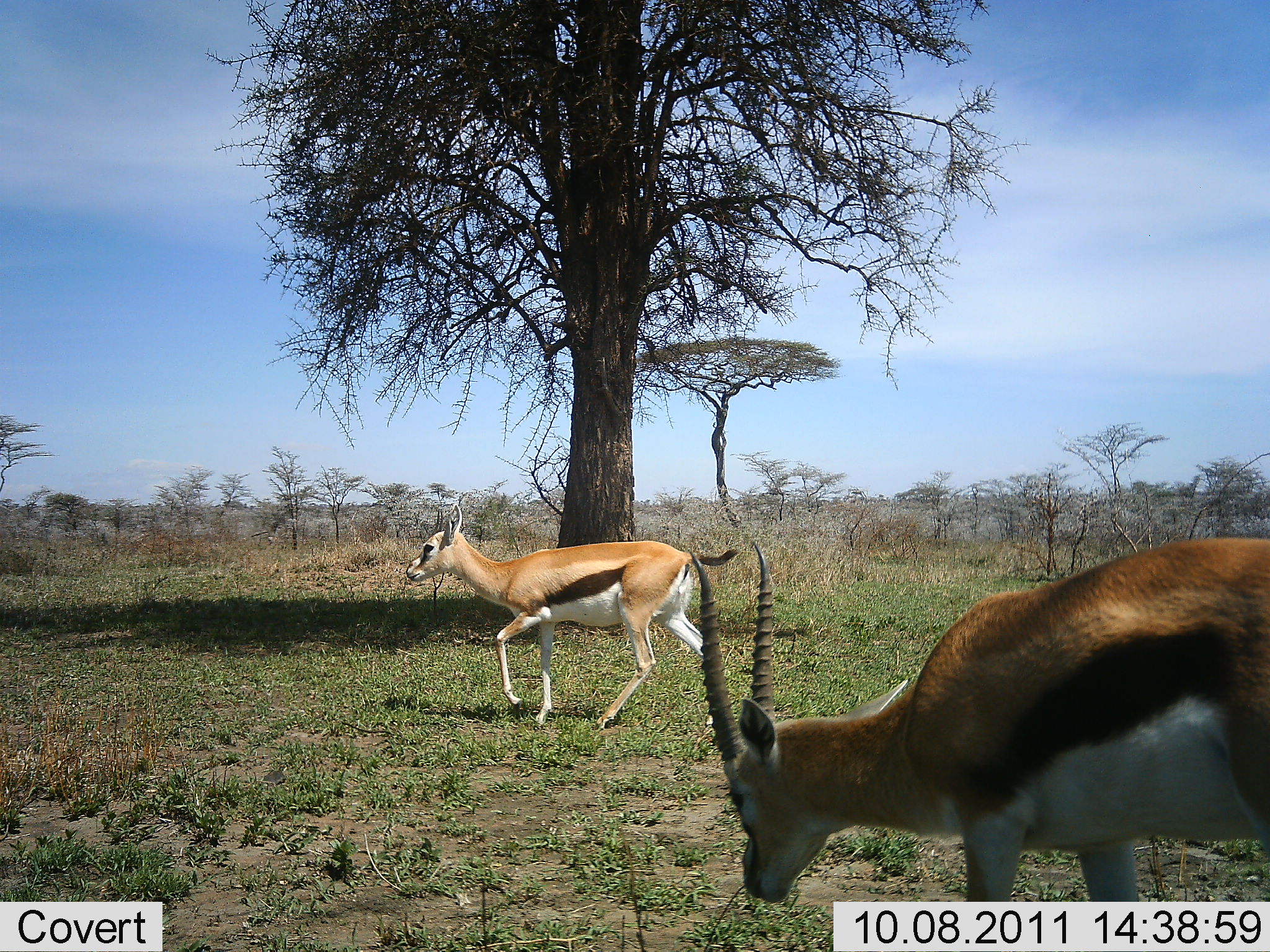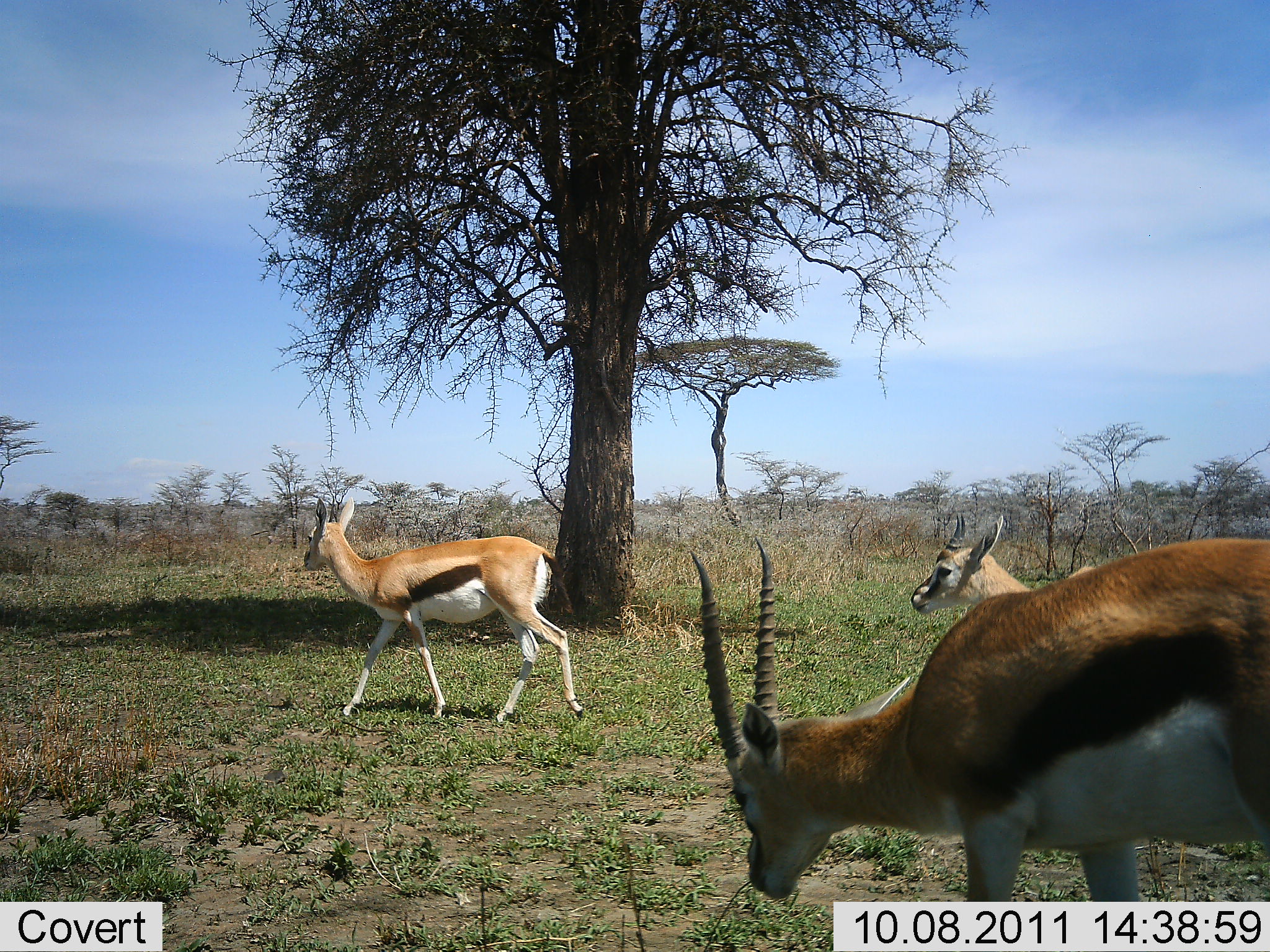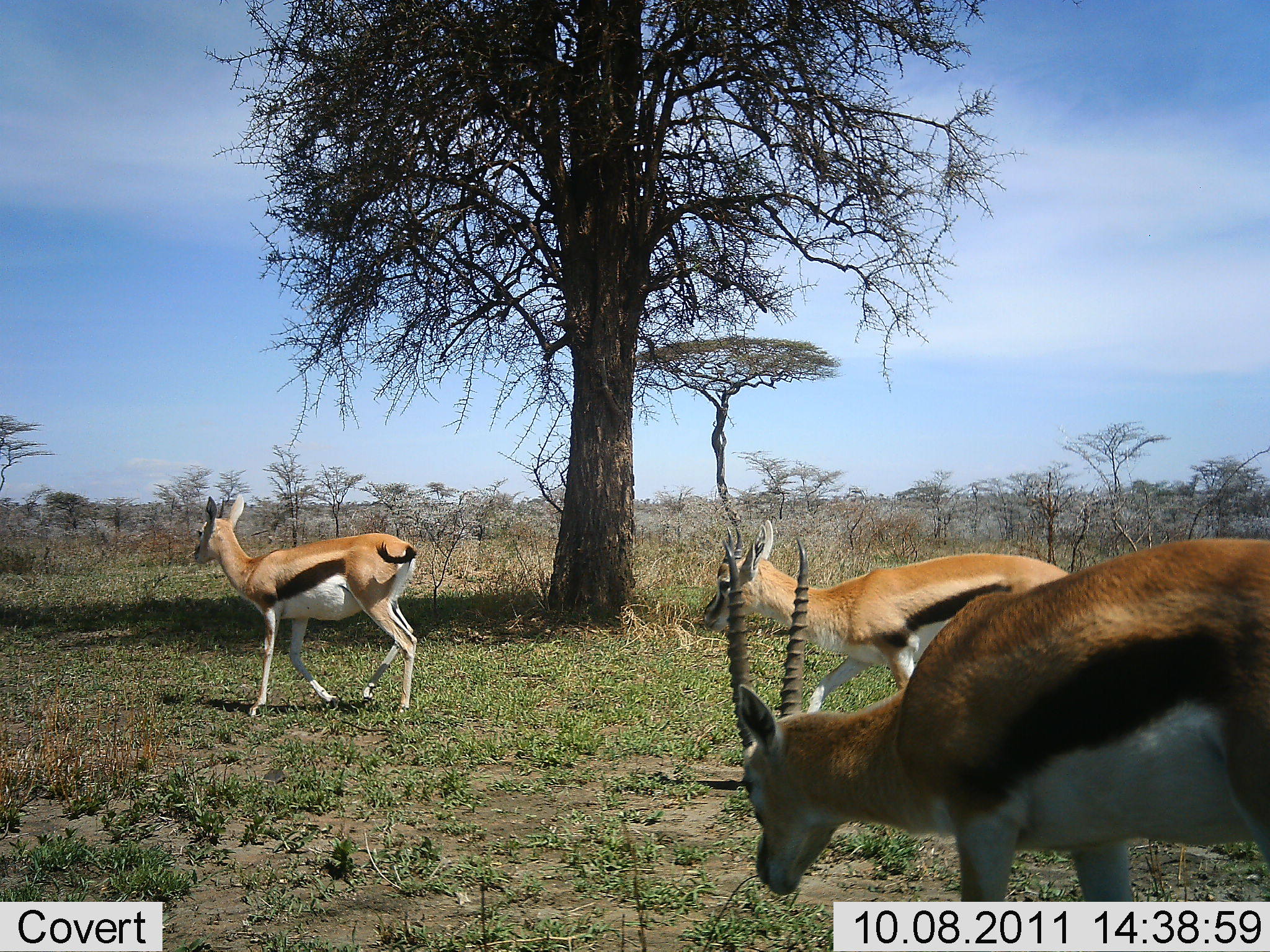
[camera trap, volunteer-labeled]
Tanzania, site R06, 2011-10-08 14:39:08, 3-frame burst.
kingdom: Animalia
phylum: Chordata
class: Mammalia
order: Artiodactyla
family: Bovidae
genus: Eudorcas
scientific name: Eudorcas thomsonii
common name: thomson's gazelle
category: gazellethomsons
Gazellethomsons (thomson's gazelle) (Eudorcas thomsonii), count 3. Behavior (volunteer vote fractions): standing 25%, resting 0%, moving 100%, interacting 0%. Young present (vote fraction): 0%. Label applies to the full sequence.